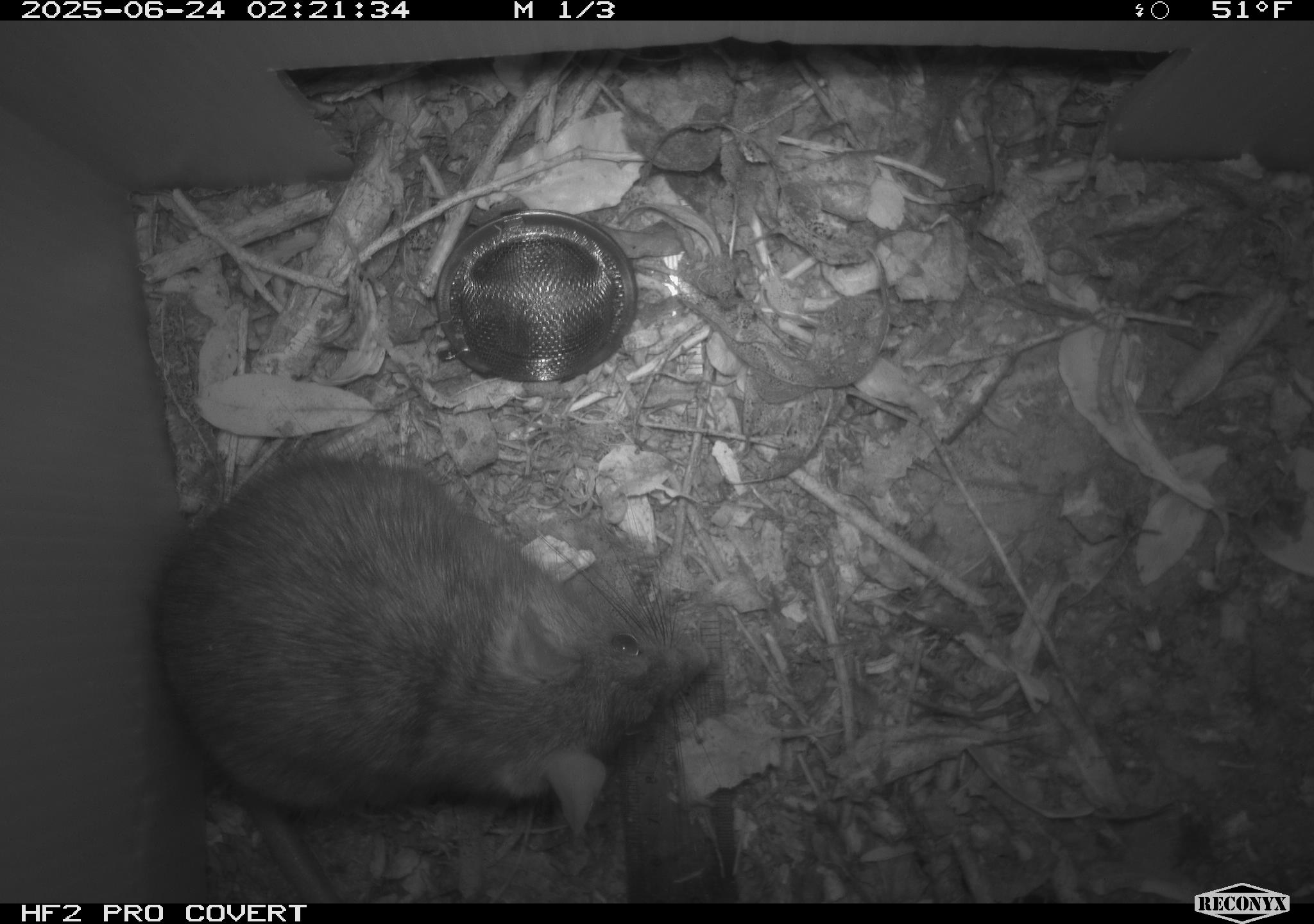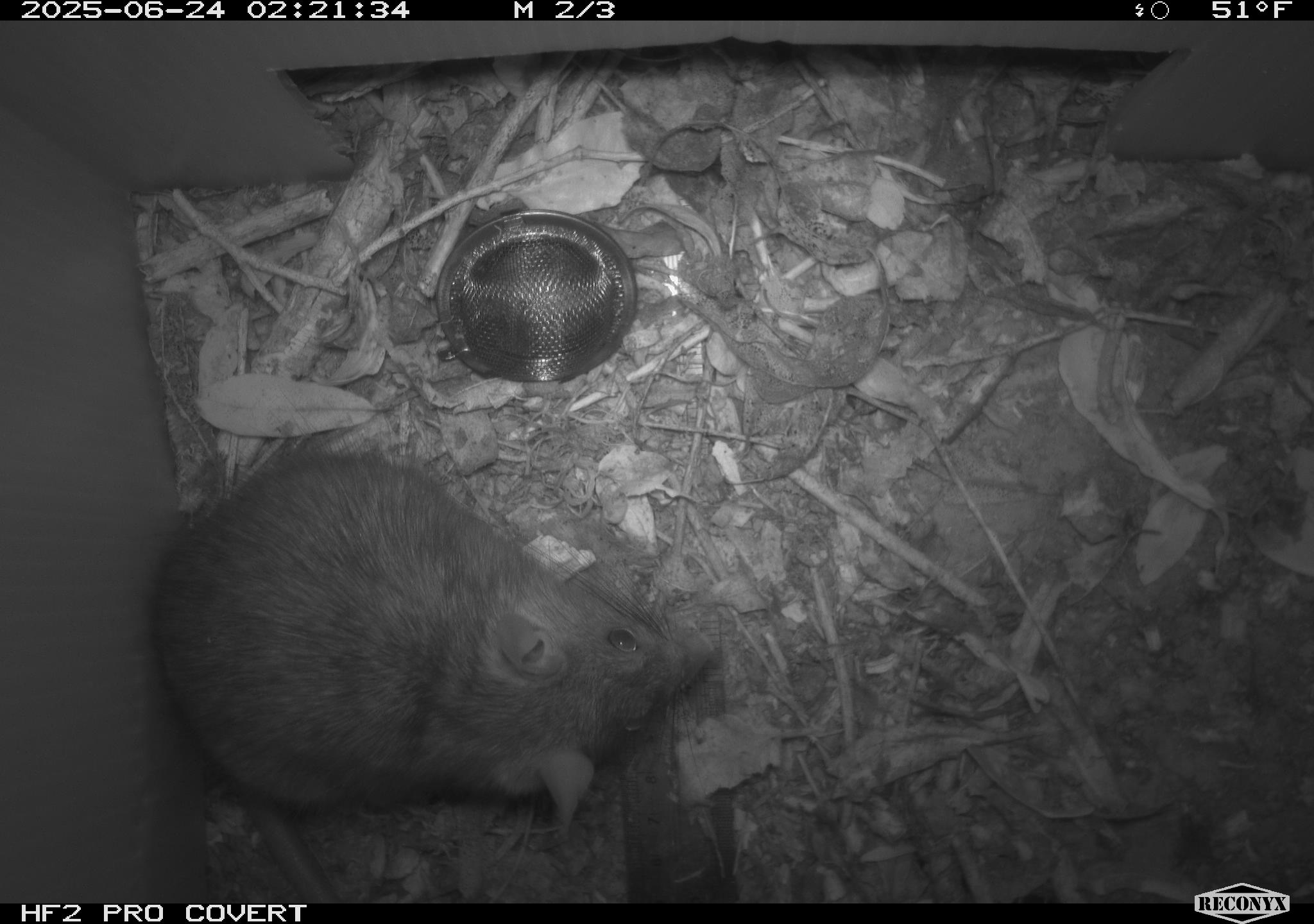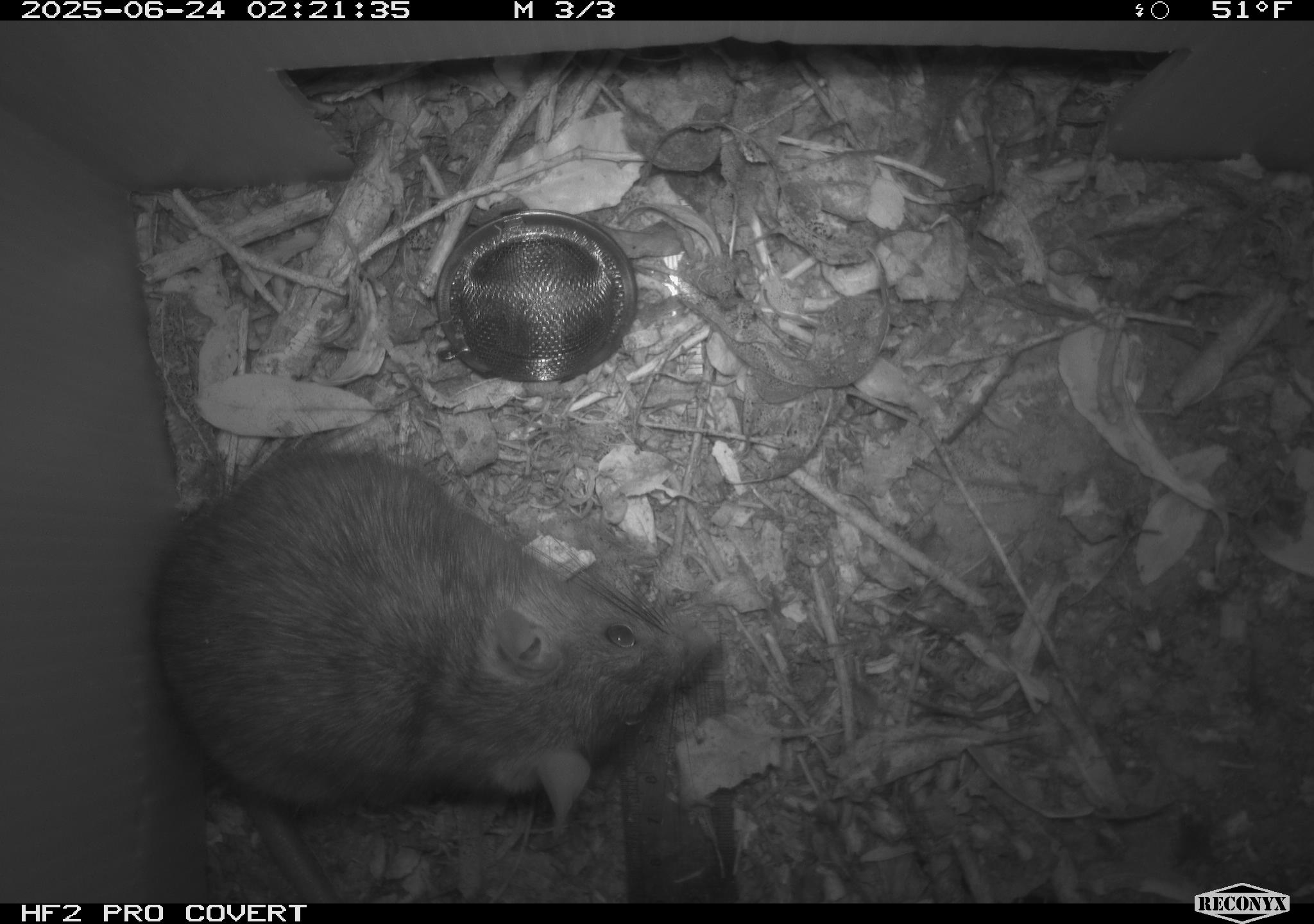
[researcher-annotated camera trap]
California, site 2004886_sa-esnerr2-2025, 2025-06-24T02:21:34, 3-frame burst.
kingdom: Animalia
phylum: Chordata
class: Mammalia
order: Rodentia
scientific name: Rodentia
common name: rodent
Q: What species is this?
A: Rodent (Rodentia).